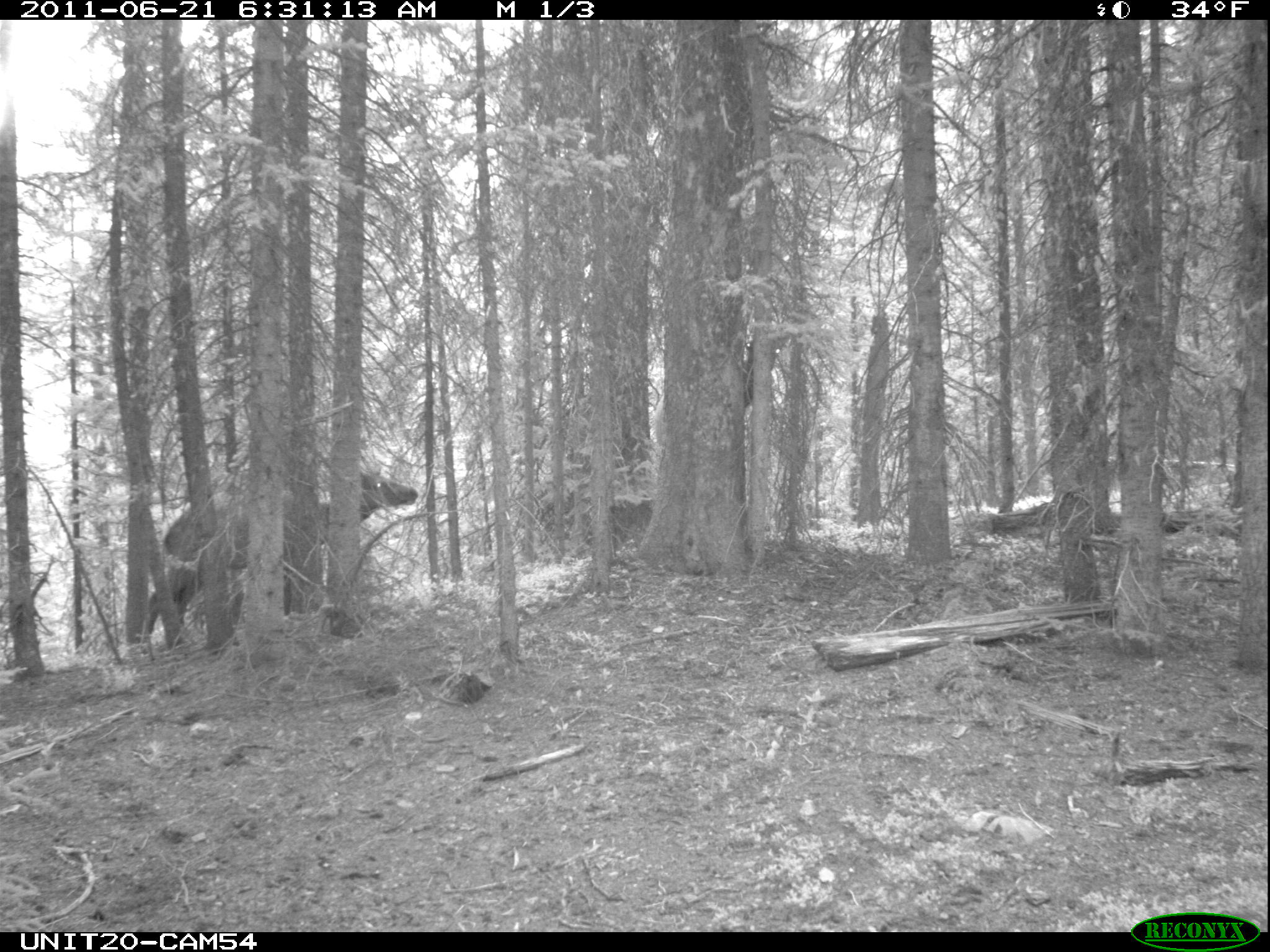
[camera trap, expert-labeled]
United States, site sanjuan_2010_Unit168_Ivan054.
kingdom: Animalia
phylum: Chordata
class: Mammalia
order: Artiodactyla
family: Cervidae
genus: Cervus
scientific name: Cervus elaphus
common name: red deer